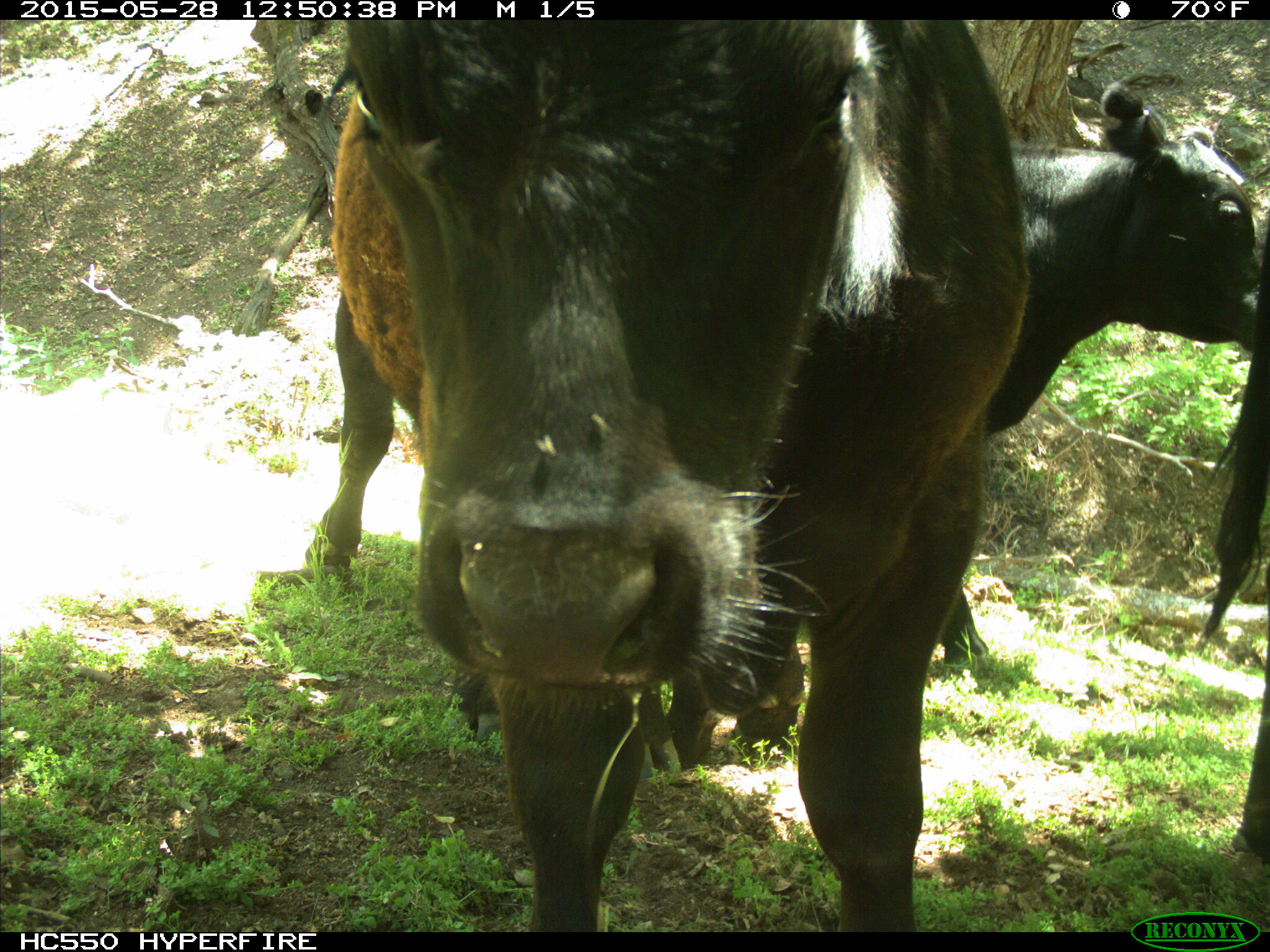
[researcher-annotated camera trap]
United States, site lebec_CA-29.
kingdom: Animalia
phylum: Chordata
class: Mammalia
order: Artiodactyla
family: Bovidae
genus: Bos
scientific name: Bos taurus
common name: domestic cow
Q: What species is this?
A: Bos taurus (domestic cow).